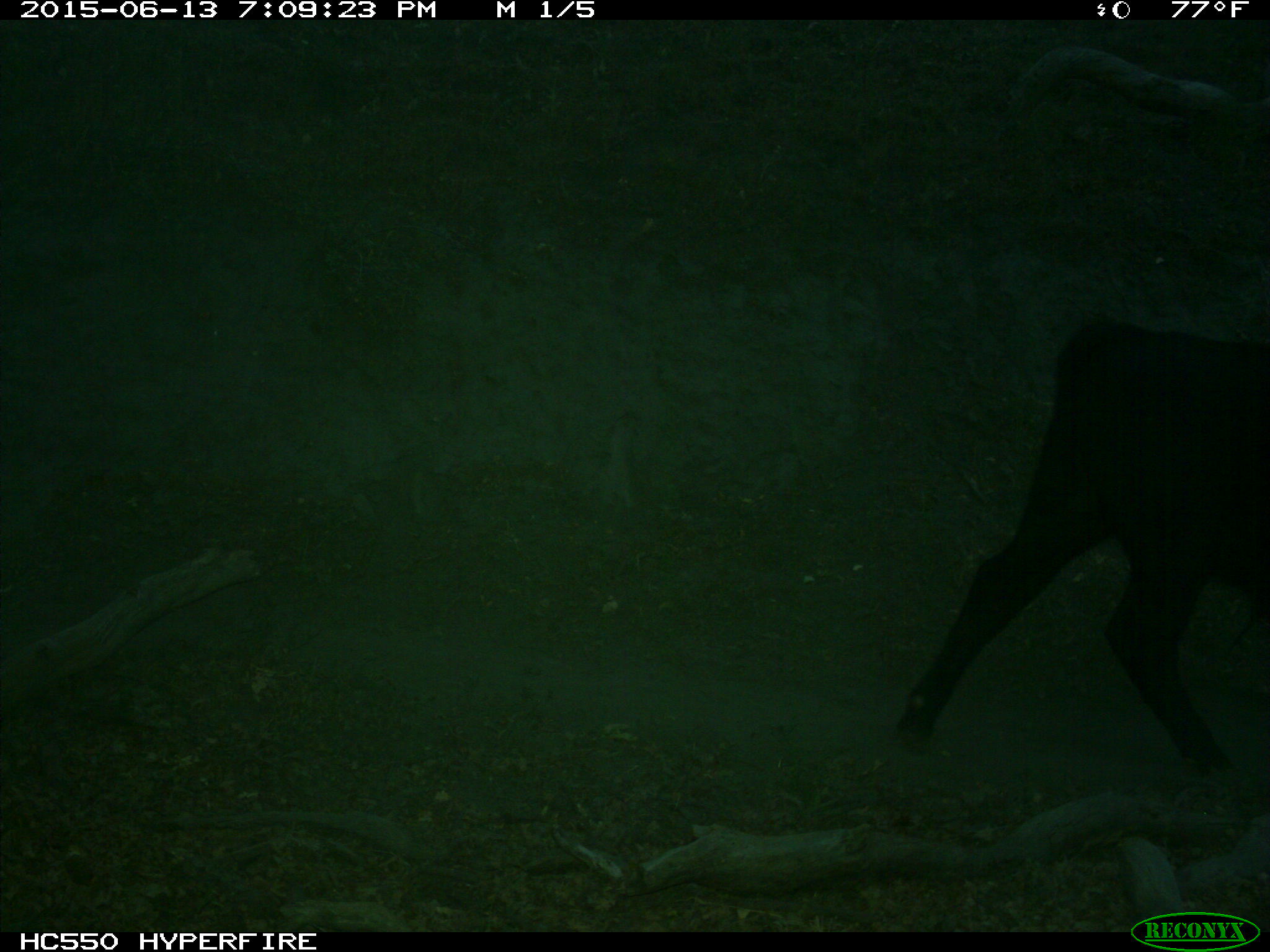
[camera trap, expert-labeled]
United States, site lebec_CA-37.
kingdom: Animalia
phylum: Chordata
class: Mammalia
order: Artiodactyla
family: Bovidae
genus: Bos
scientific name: Bos taurus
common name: domestic cow